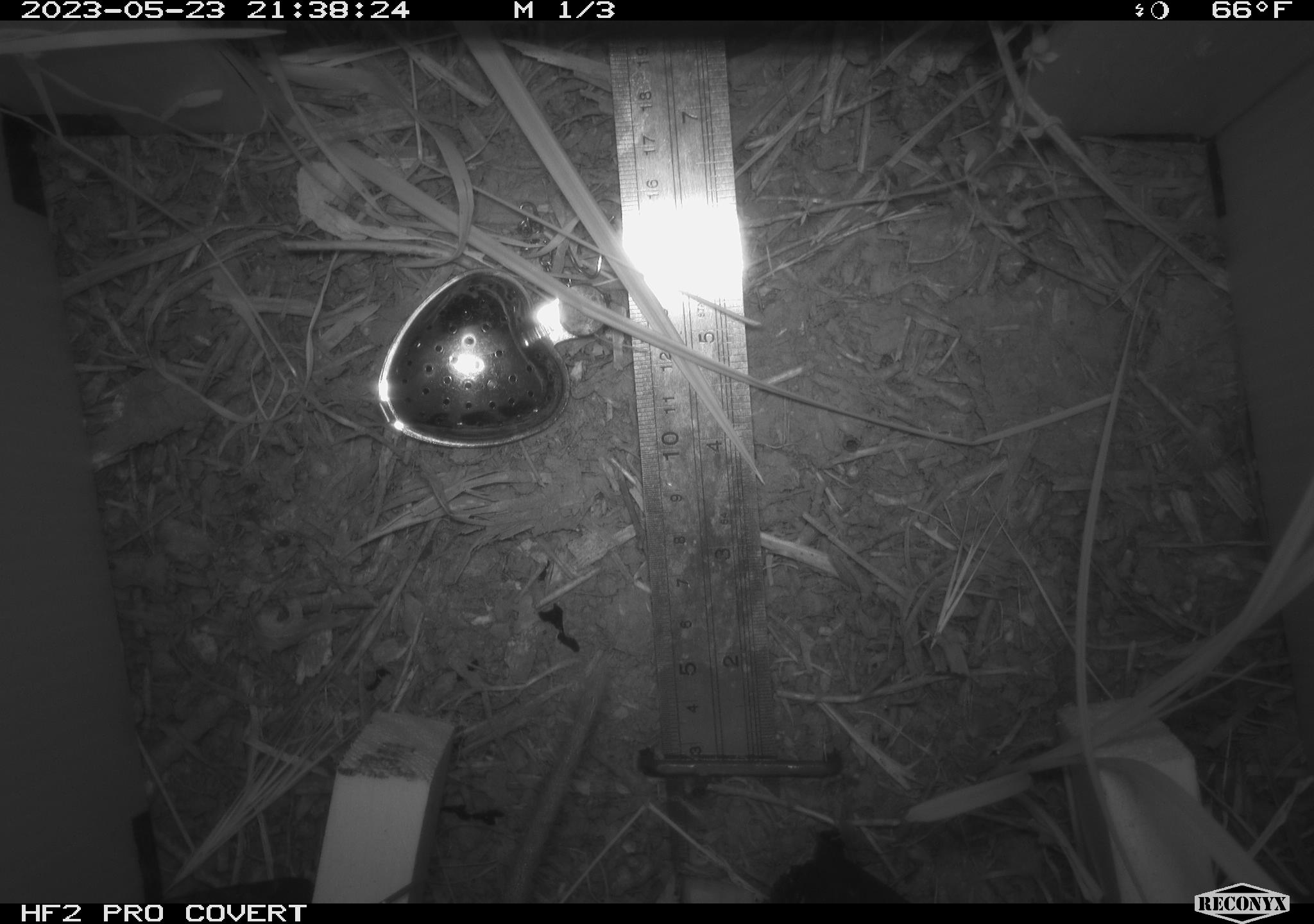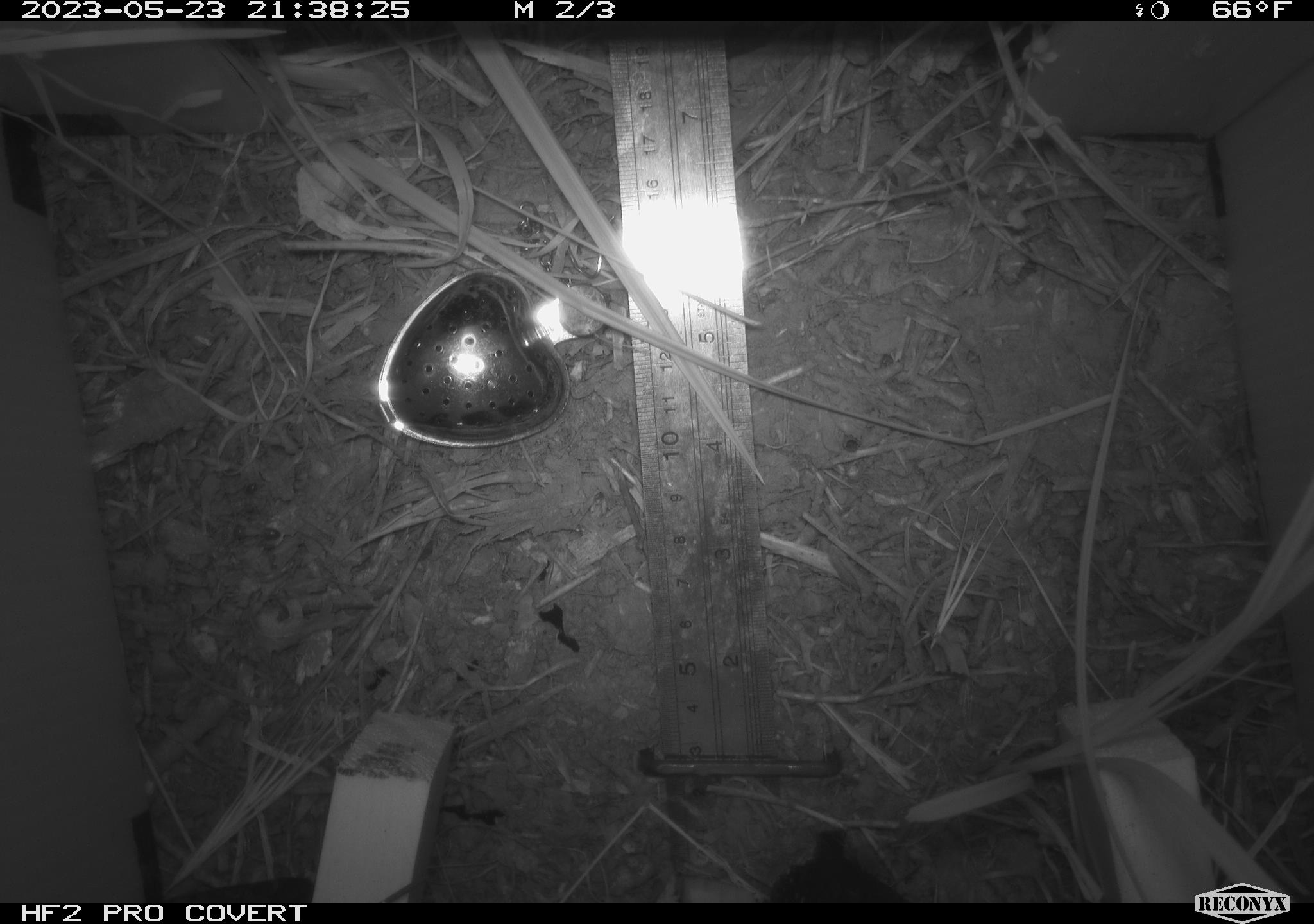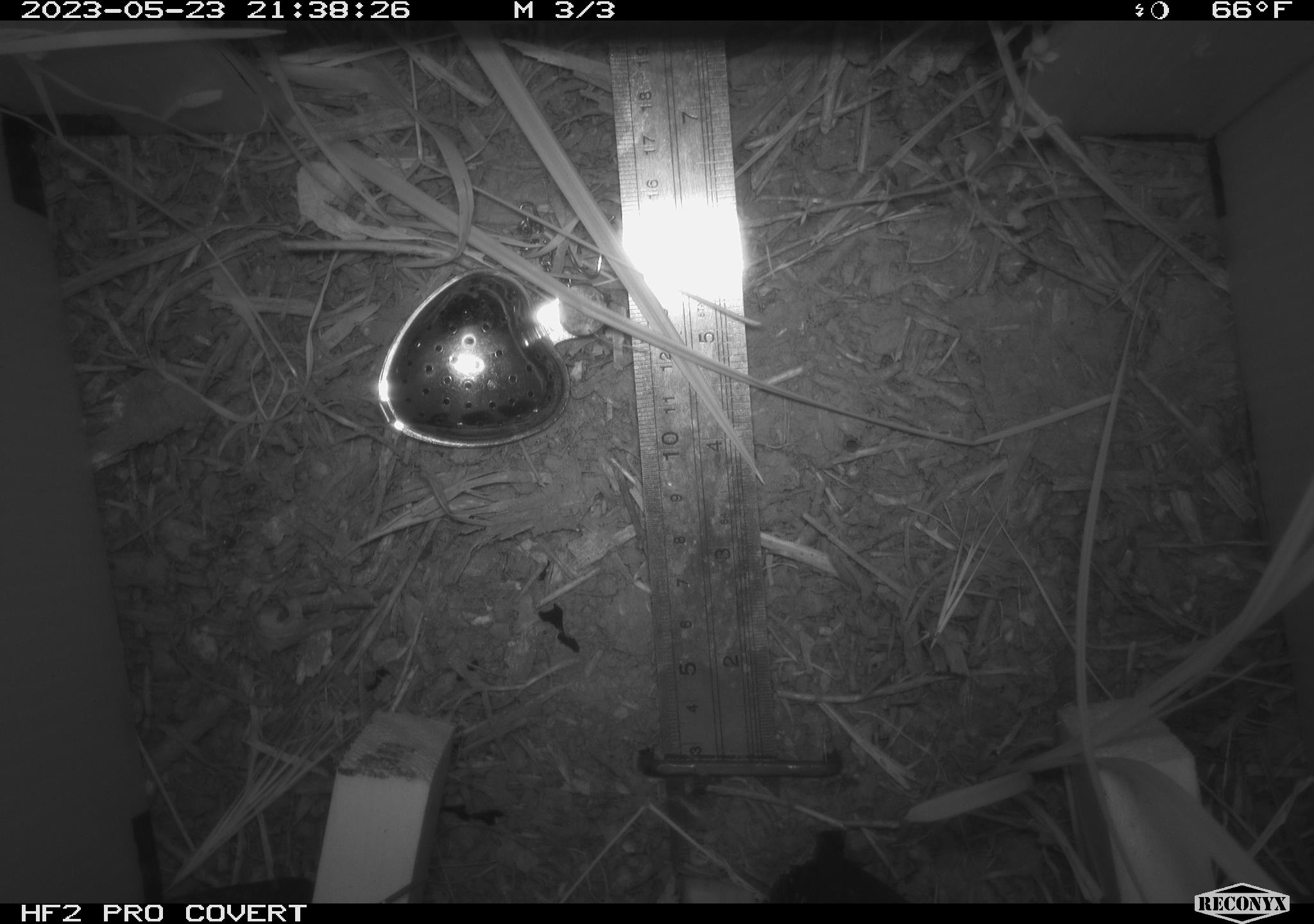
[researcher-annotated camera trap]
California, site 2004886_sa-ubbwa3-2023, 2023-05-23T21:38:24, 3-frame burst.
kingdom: Animalia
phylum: Chordata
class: Mammalia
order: Rodentia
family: Muridae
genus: Rattus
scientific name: Rattus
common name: rat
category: rattus species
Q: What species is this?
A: Rattus species (rat) (Rattus).